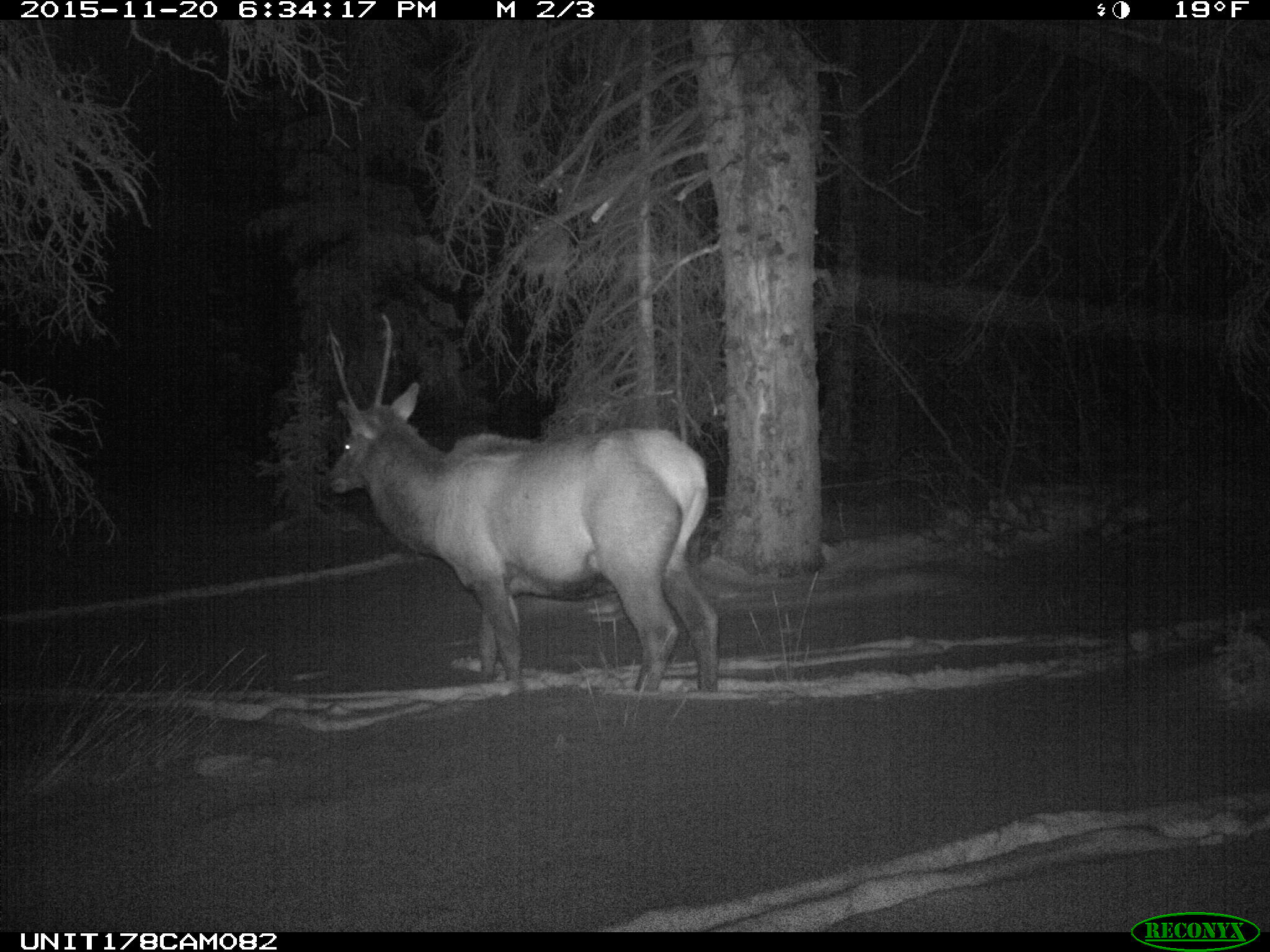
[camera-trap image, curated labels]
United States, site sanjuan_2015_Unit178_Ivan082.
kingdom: Animalia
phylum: Chordata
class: Mammalia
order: Artiodactyla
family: Cervidae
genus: Cervus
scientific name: Cervus elaphus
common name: red deer